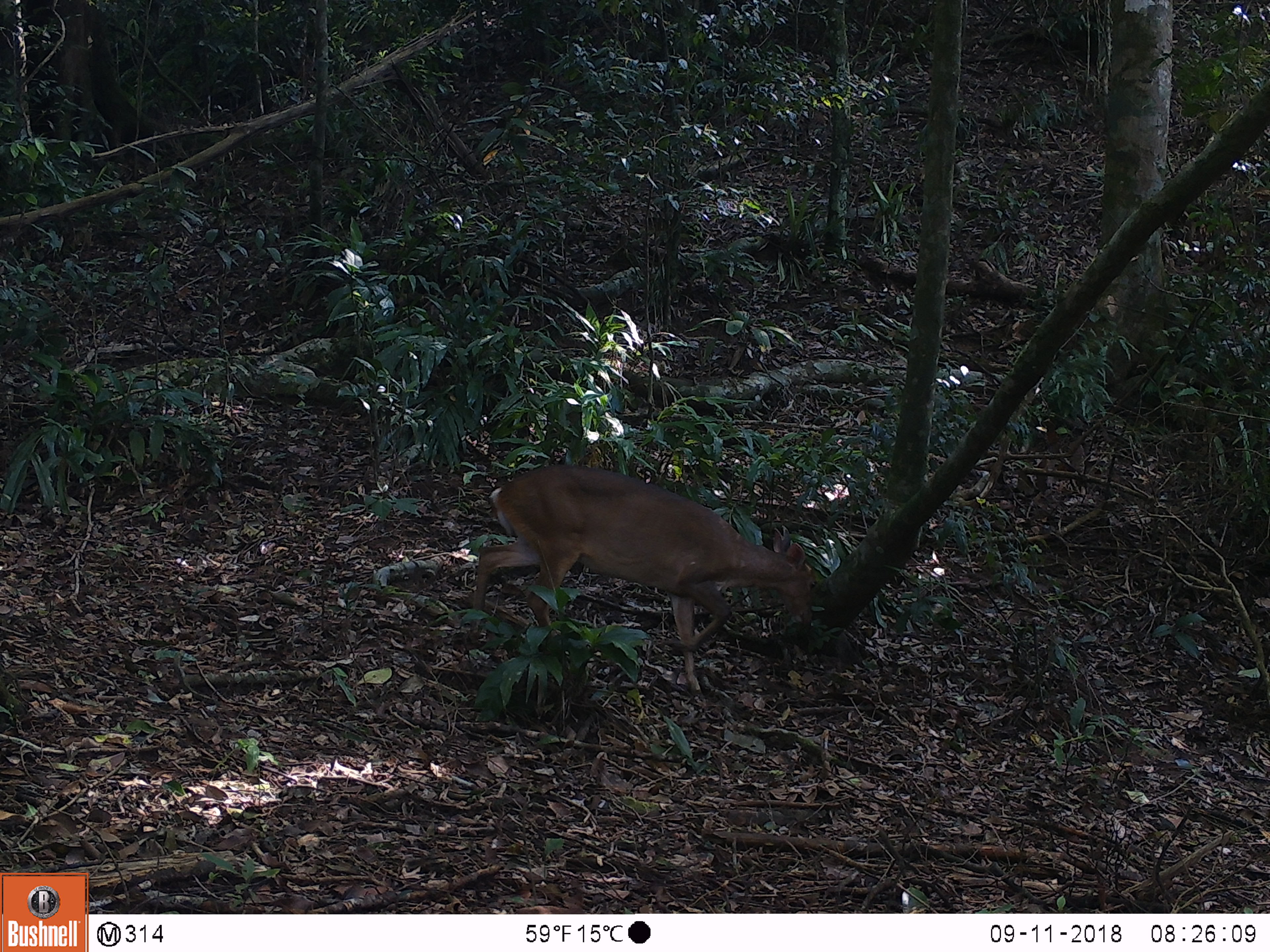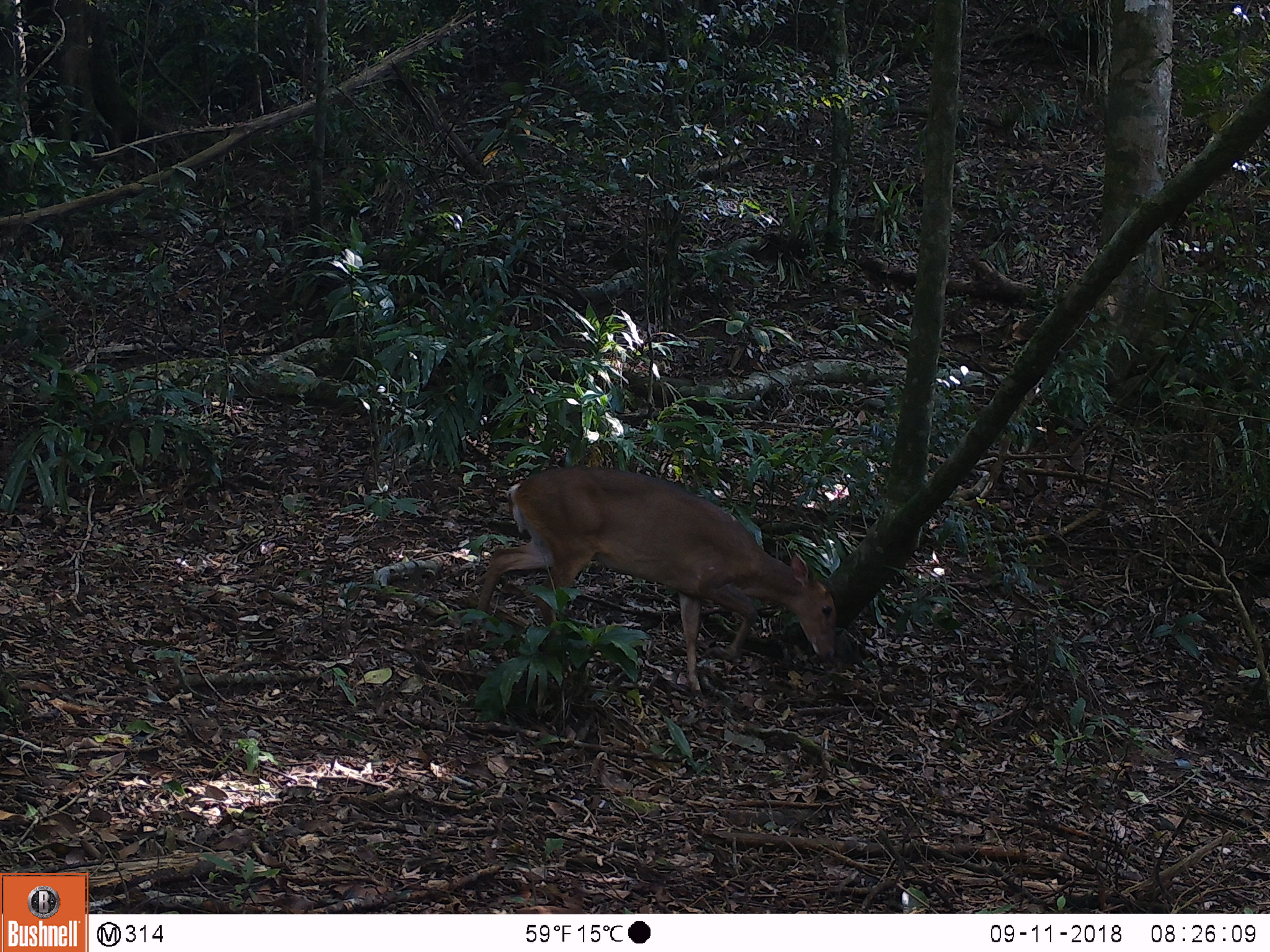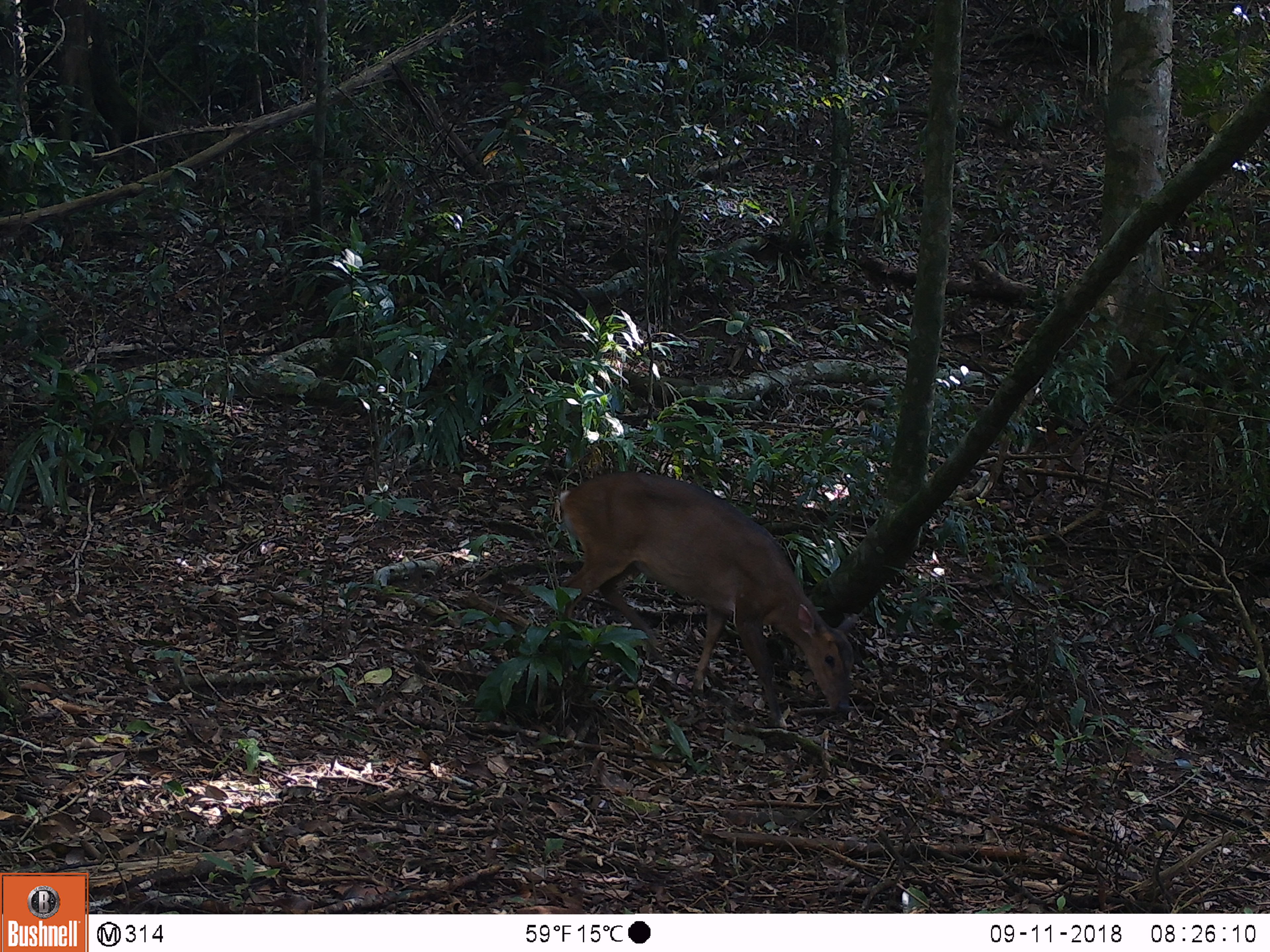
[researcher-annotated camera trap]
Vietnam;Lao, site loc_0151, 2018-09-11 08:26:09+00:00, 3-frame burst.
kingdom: Animalia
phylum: Chordata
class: Mammalia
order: Artiodactyla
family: Cervidae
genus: Muntiacus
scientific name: Muntiacus vuquangensis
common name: large-antlered muntjac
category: large antlered muntjac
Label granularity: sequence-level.